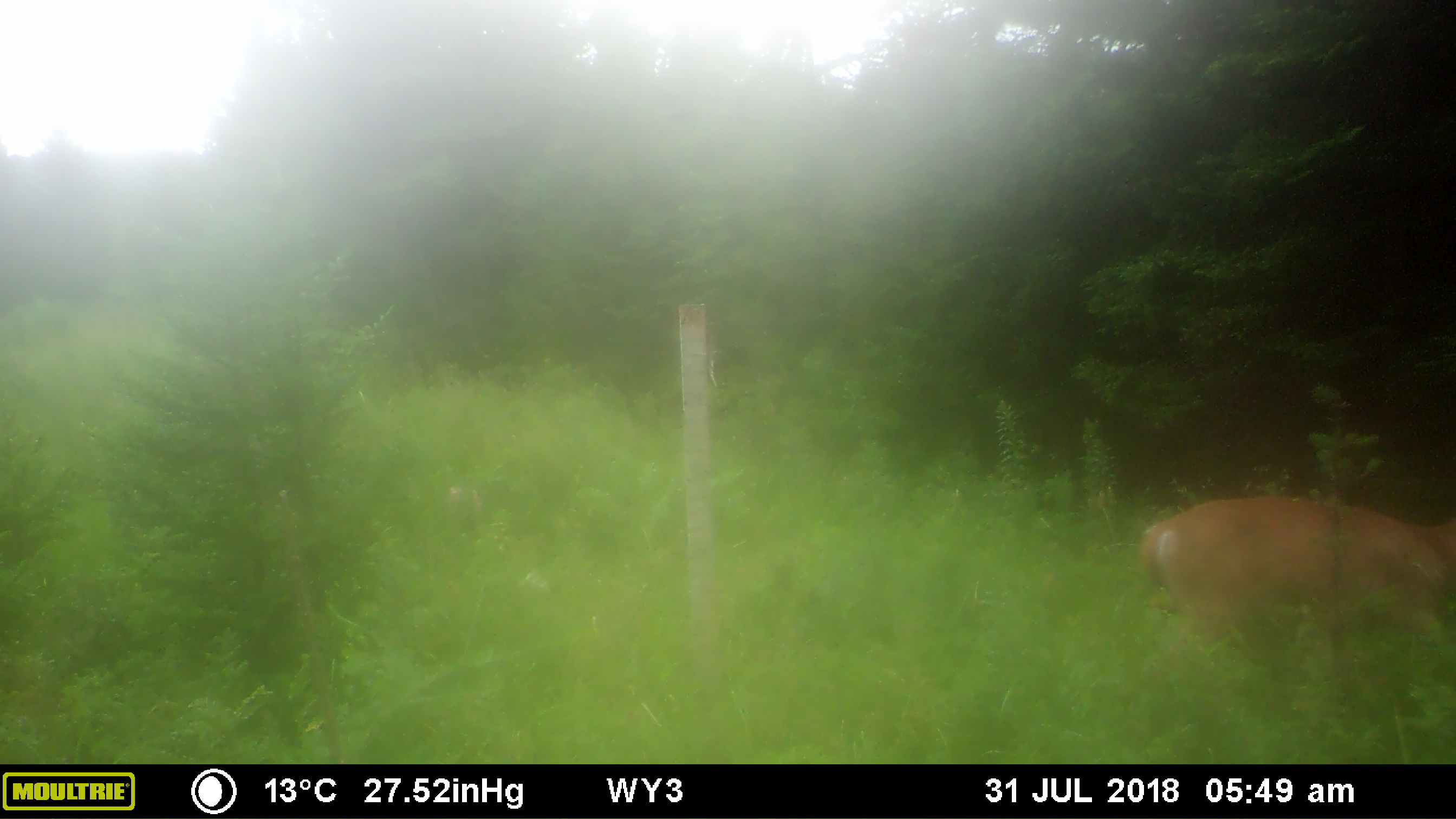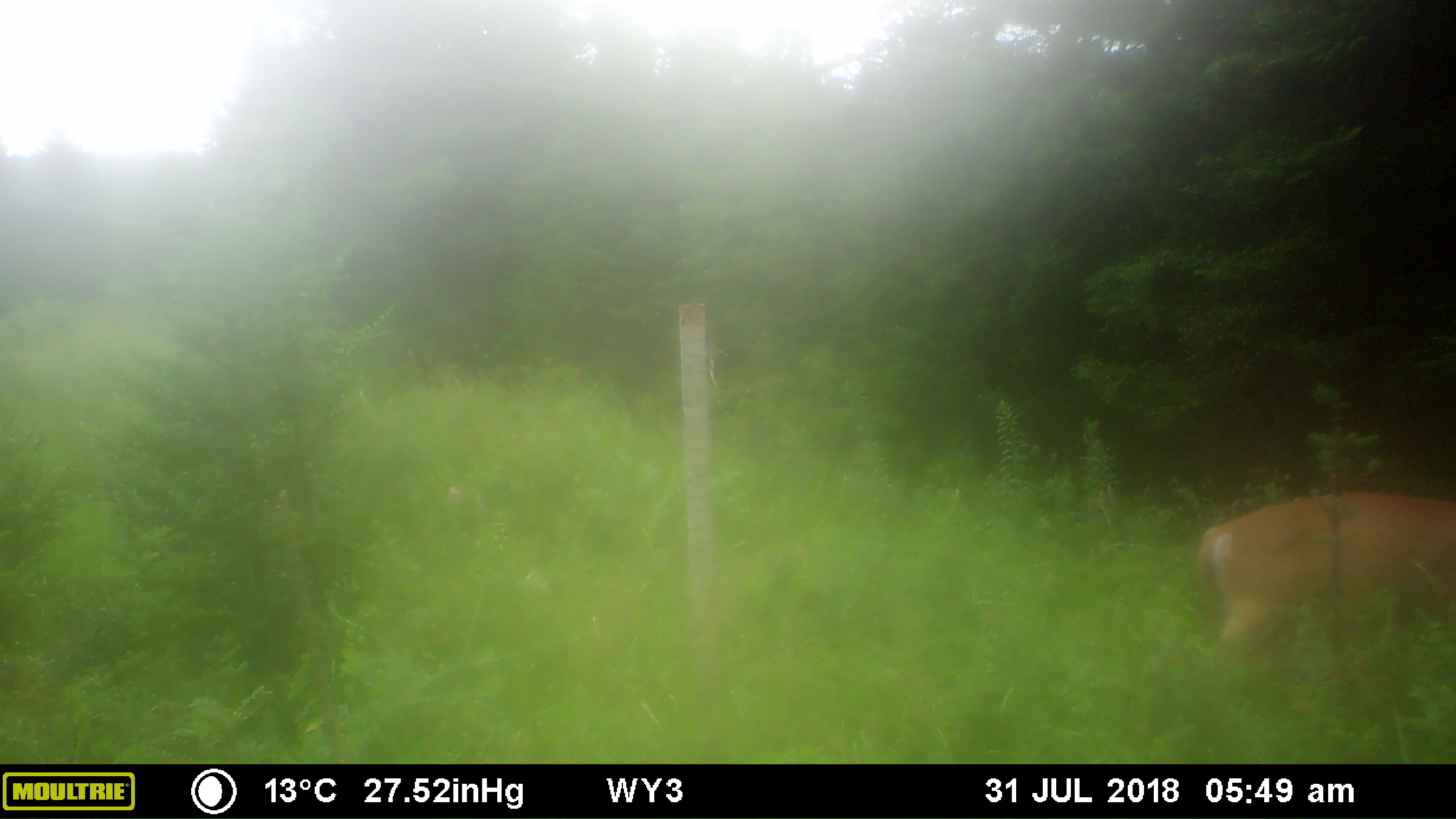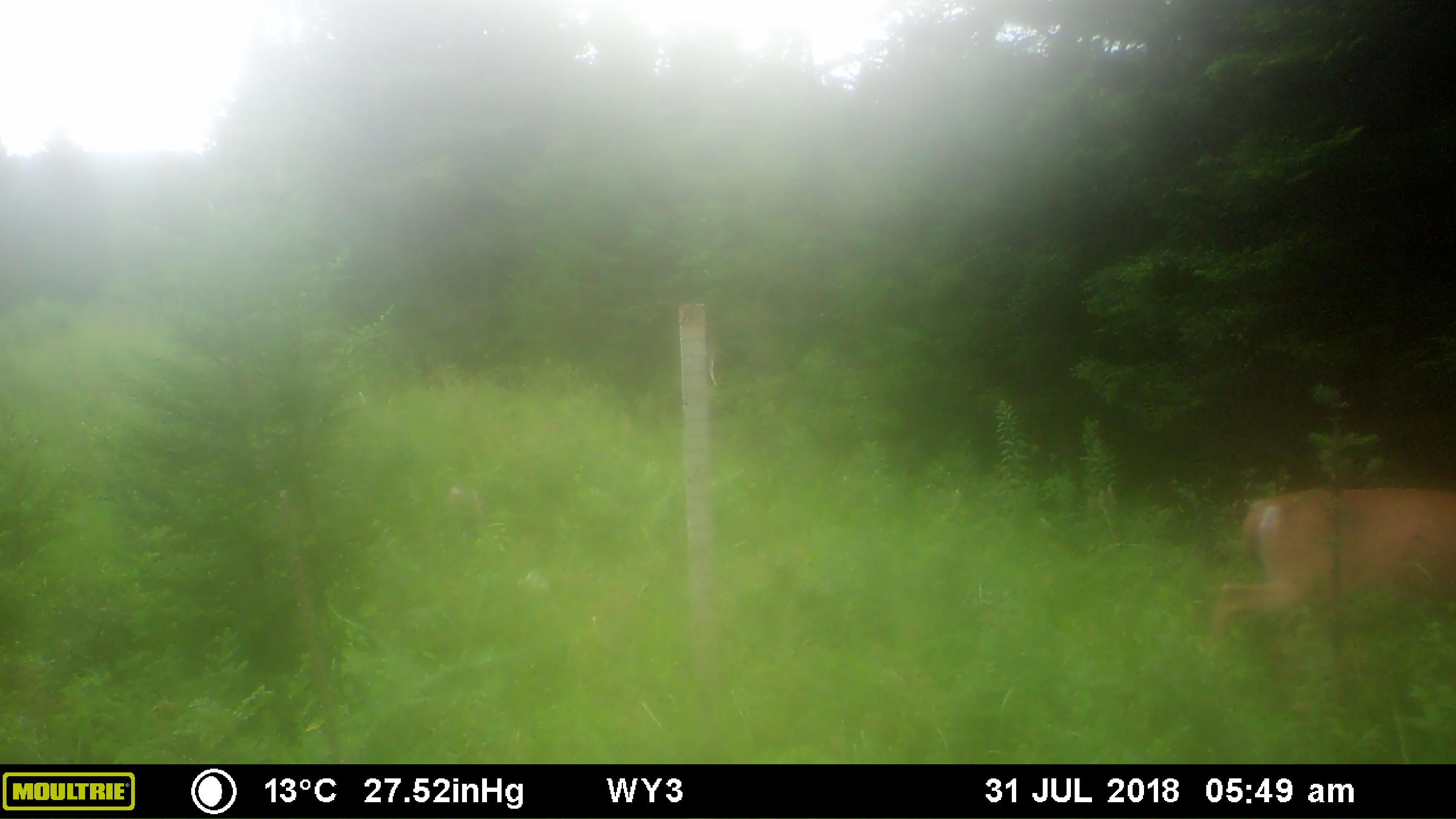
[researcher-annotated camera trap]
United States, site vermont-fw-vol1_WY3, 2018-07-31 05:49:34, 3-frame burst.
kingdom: Animalia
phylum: Chordata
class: Mammalia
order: Artiodactyla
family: Cervidae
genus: Odocoileus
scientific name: Odocoileus virginianus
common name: white-tailed deer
White-tailed deer (Odocoileus virginianus).